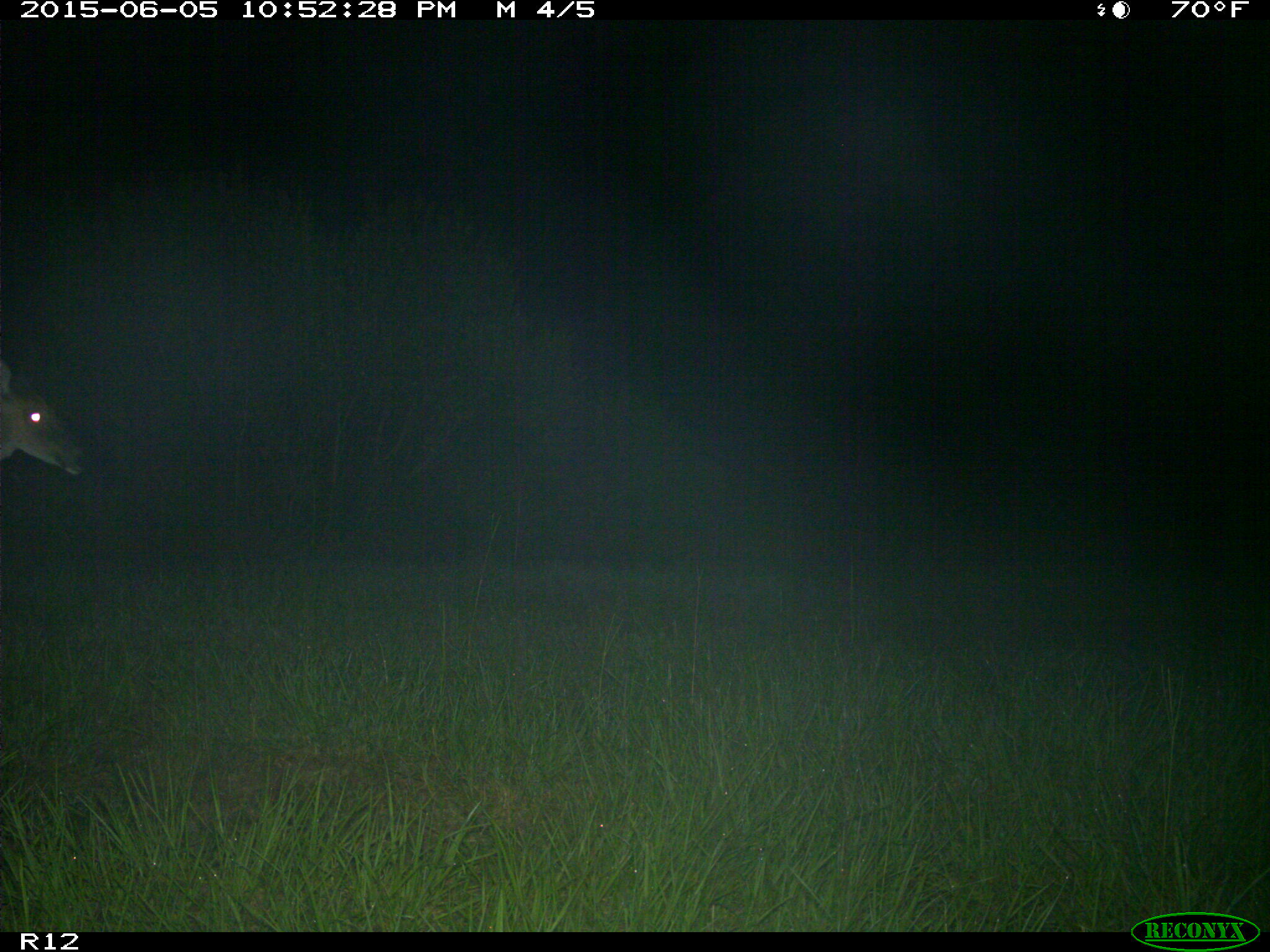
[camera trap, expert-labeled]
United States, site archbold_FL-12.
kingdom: Animalia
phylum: Chordata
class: Mammalia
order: Artiodactyla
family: Cervidae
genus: Odocoileus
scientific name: Odocoileus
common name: deer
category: unidentified deer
Unidentified deer (deer) (Odocoileus).